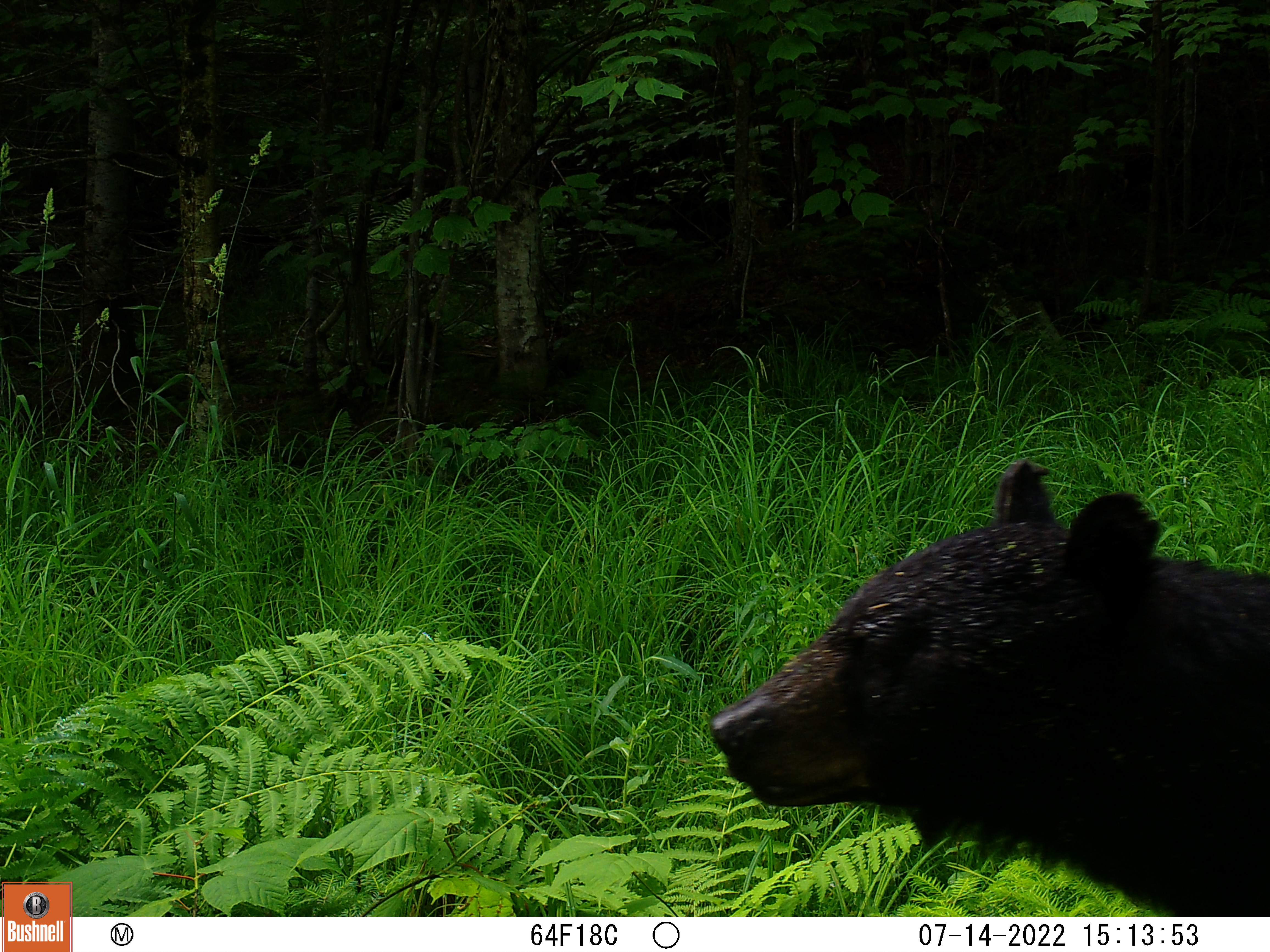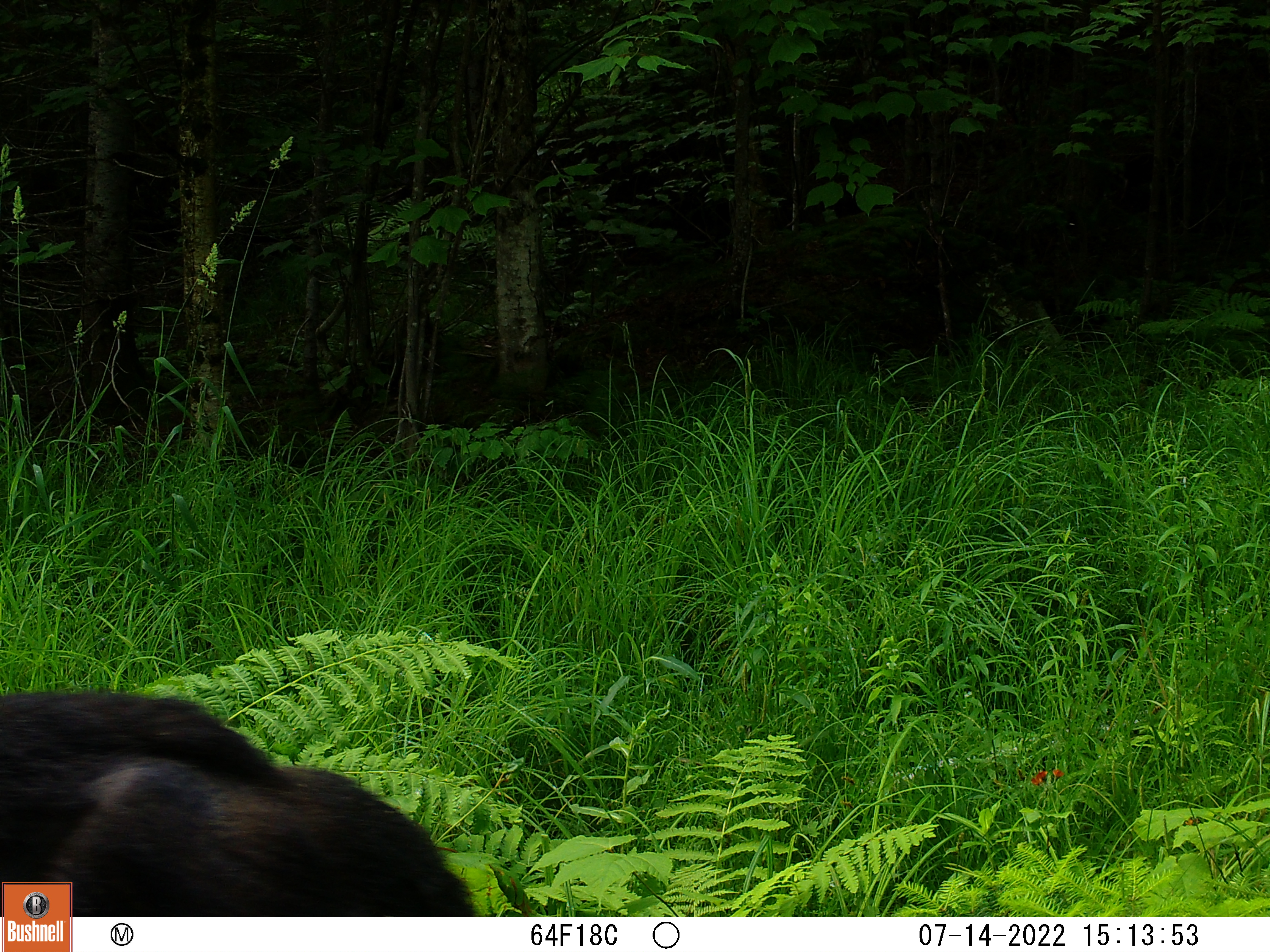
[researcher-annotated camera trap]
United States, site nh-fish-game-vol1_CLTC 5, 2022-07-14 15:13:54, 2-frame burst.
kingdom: Animalia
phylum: Chordata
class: Mammalia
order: Carnivora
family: Ursidae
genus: Ursus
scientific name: Ursus americanus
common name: black bear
Black bear (Ursus americanus).